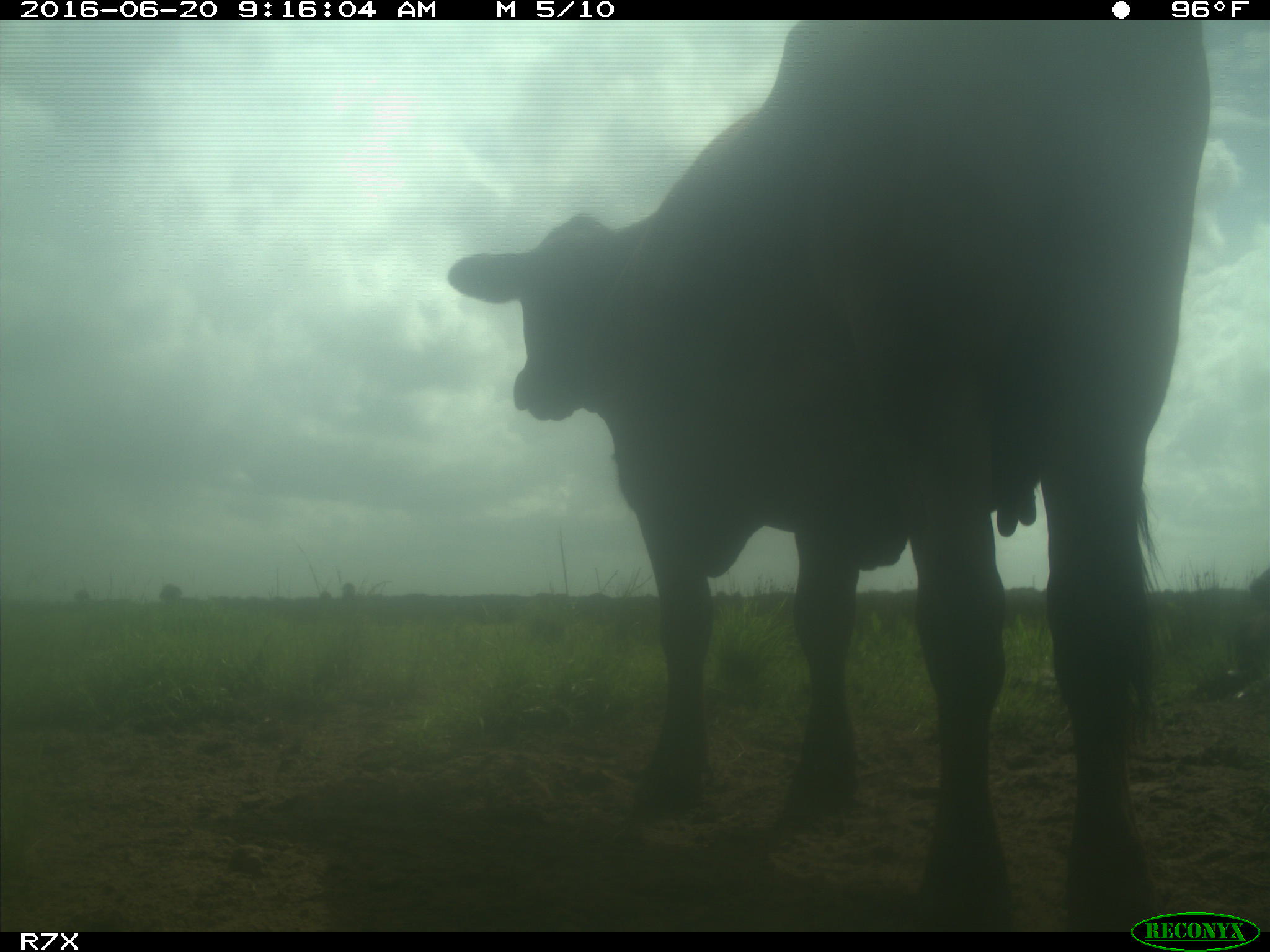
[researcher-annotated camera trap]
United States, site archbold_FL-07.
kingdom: Animalia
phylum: Chordata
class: Mammalia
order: Artiodactyla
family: Bovidae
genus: Bos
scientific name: Bos taurus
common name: domestic cow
Bos taurus (domestic cow).